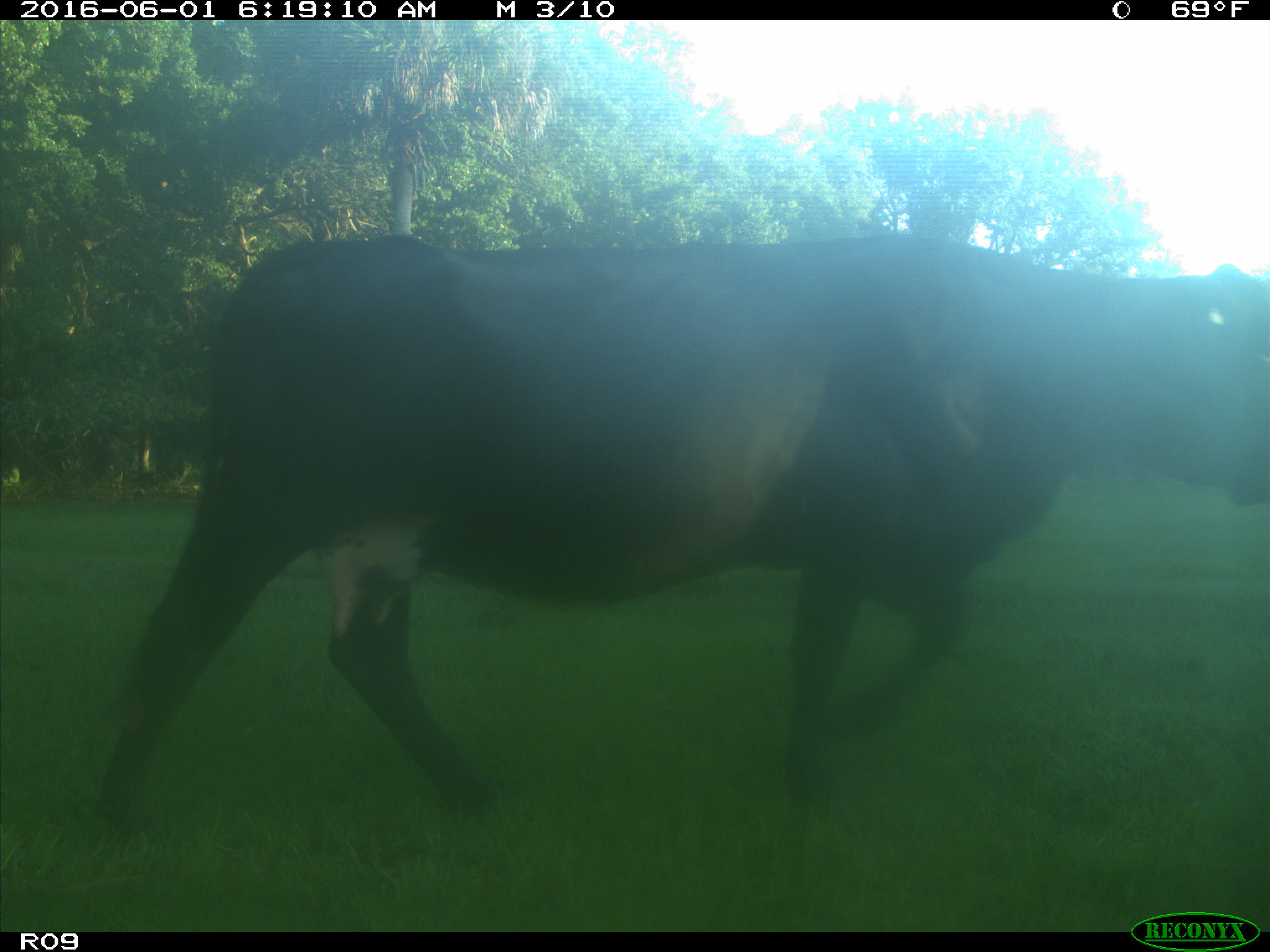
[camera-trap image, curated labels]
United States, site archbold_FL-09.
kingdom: Animalia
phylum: Chordata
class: Mammalia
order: Artiodactyla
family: Bovidae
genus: Bos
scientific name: Bos taurus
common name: domestic cow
Bos taurus (domestic cow).